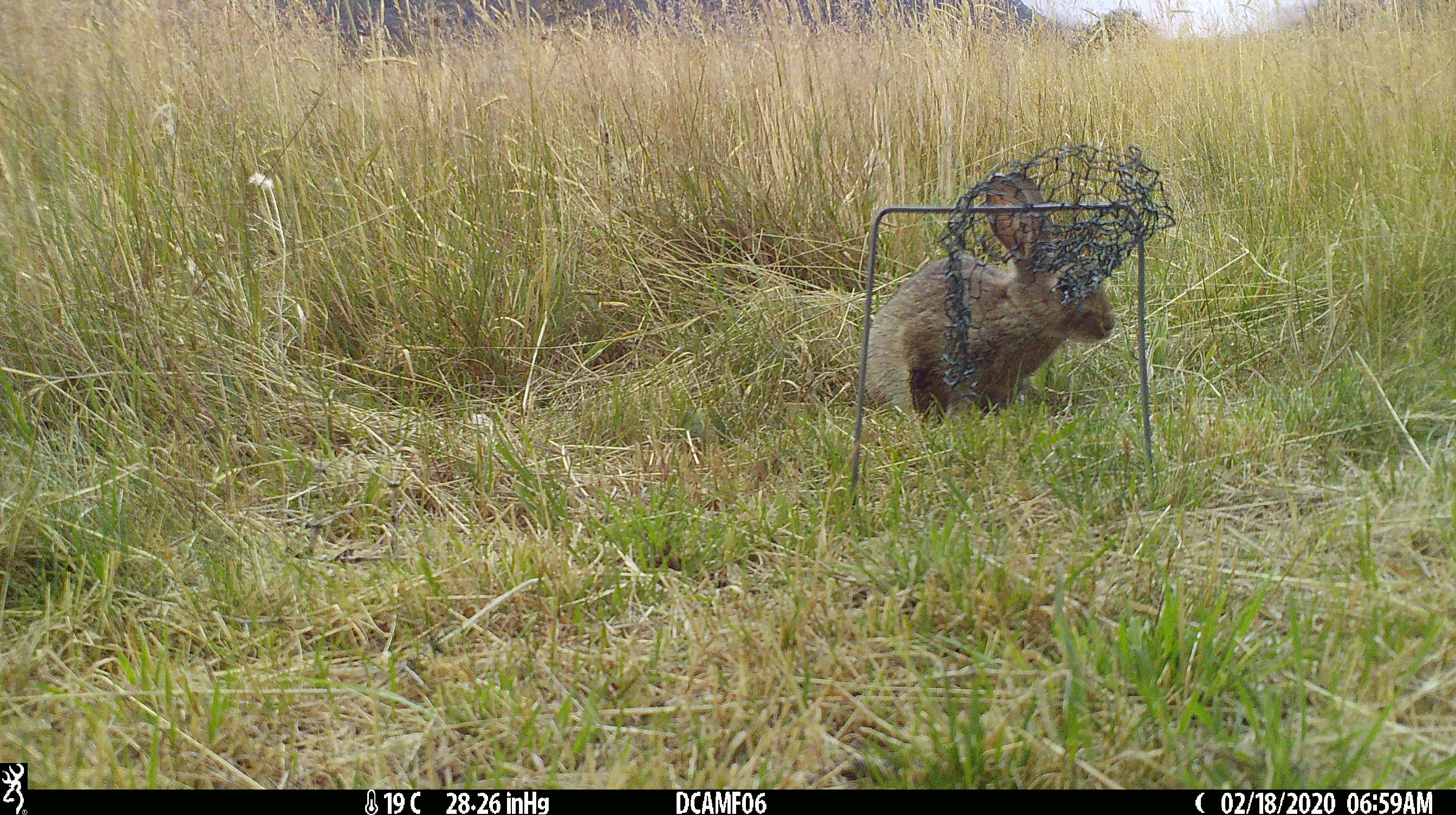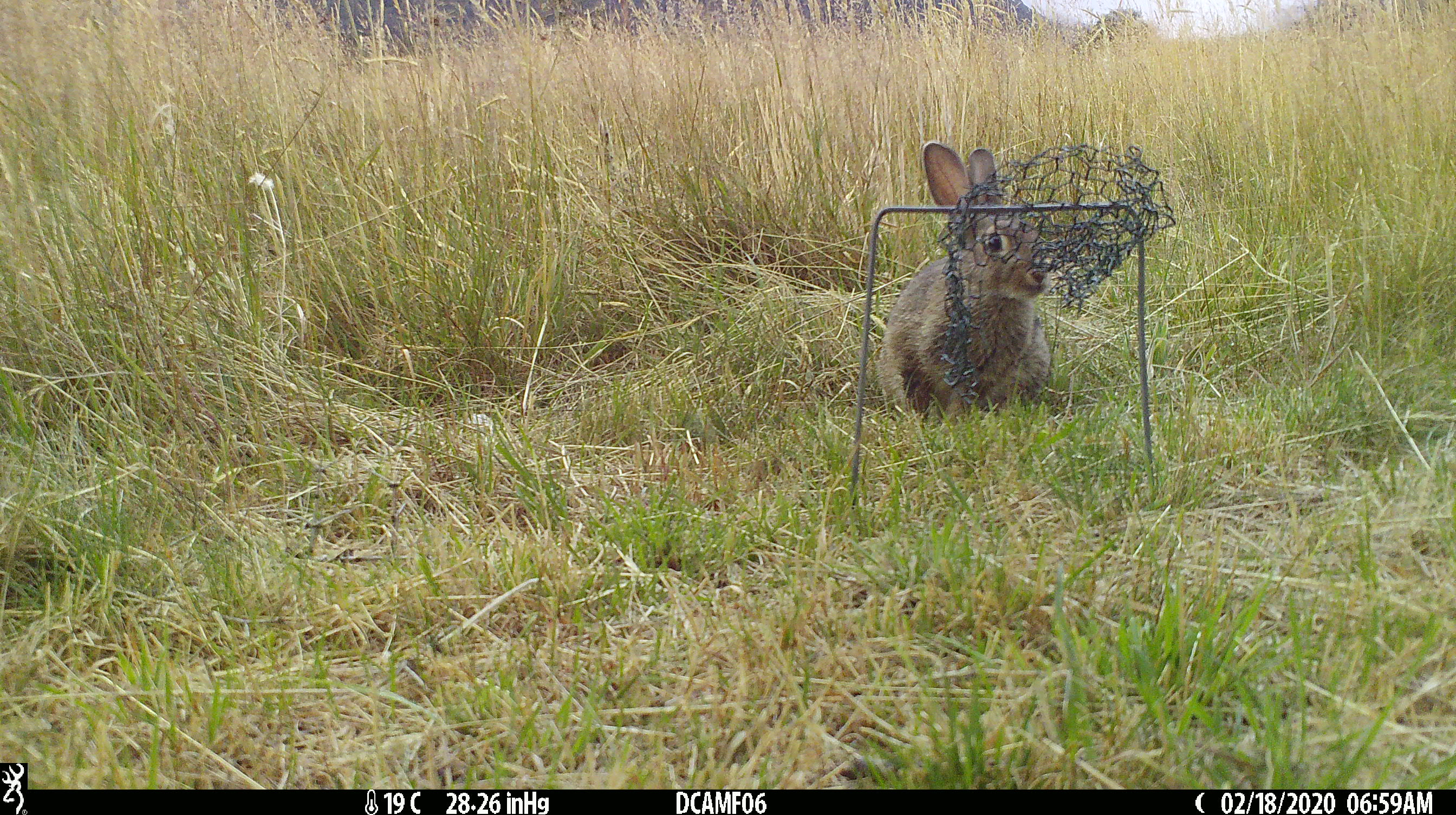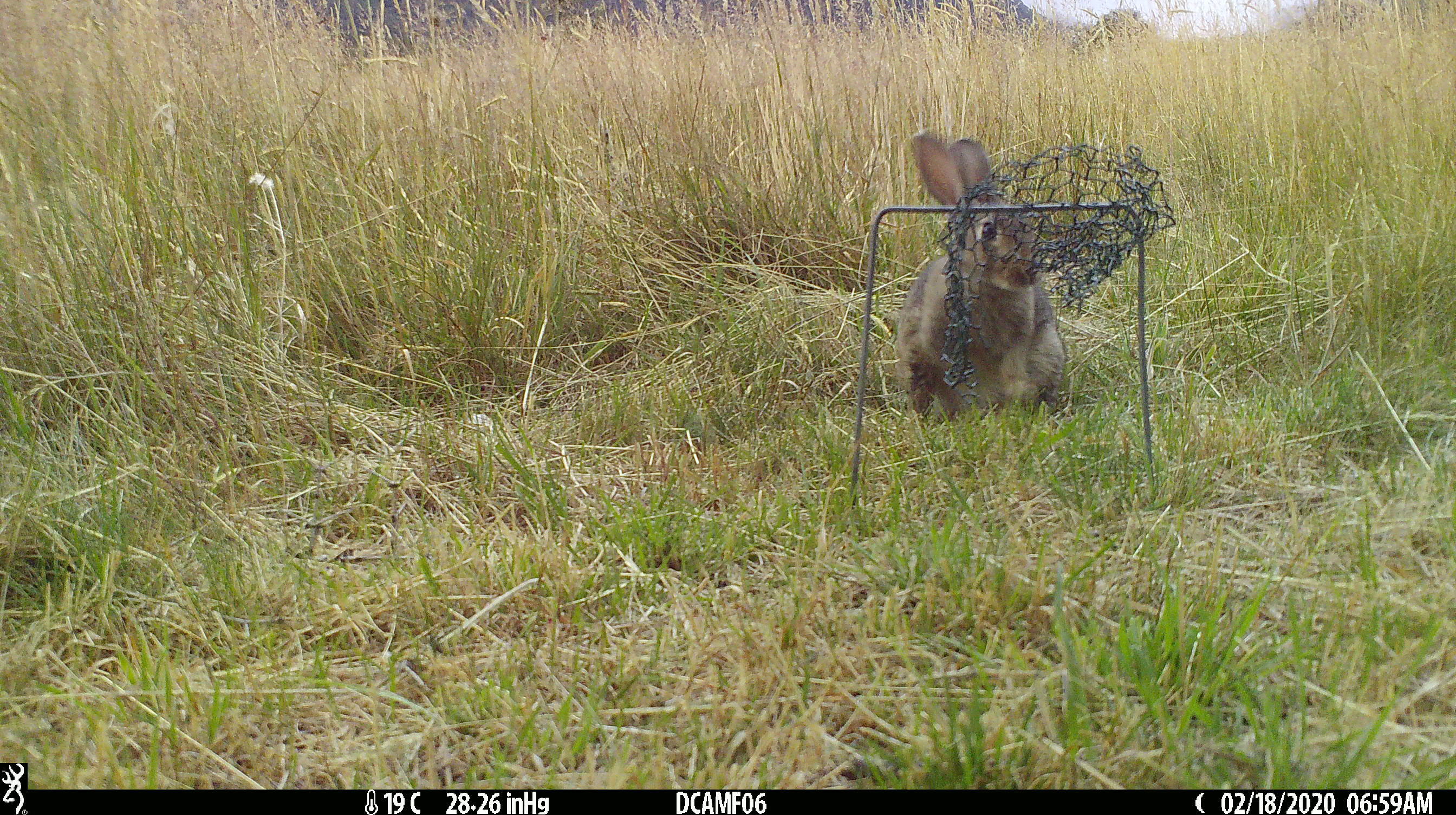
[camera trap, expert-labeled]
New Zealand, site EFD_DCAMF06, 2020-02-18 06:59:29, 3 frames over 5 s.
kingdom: Animalia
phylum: Chordata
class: Mammalia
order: Lagomorpha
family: Leporidae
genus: Oryctolagus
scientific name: Oryctolagus cuniculus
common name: european rabbit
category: rabbit